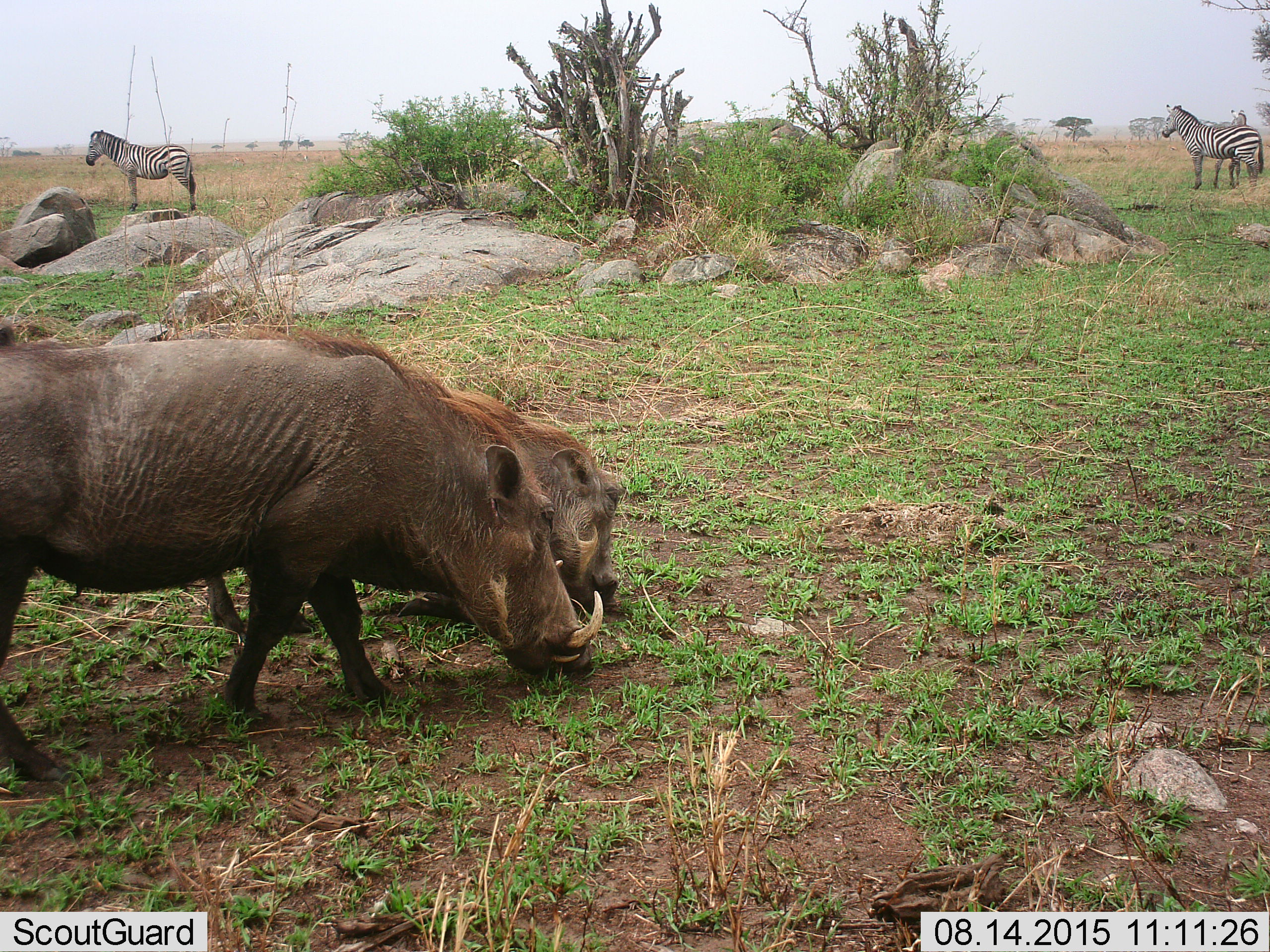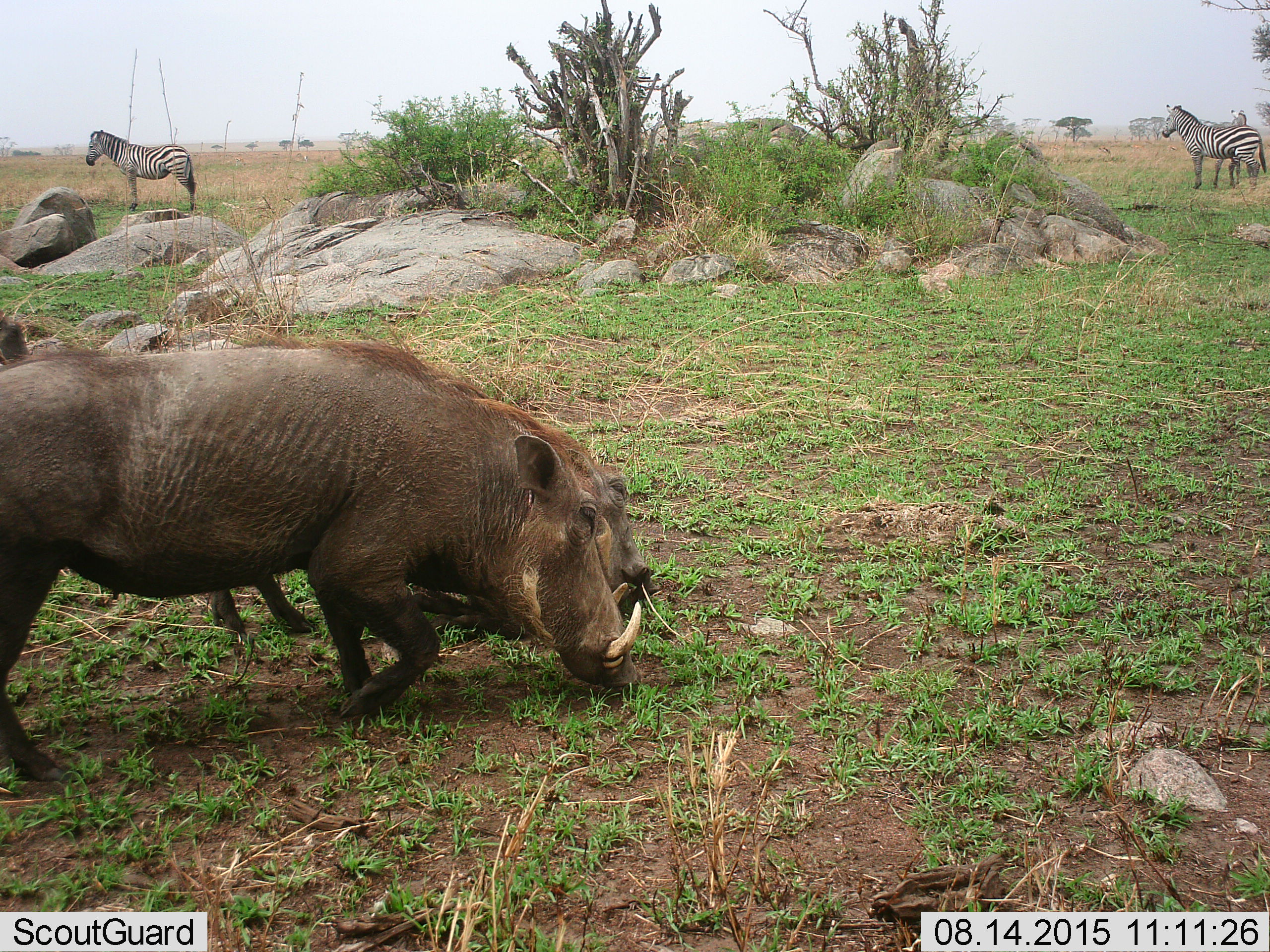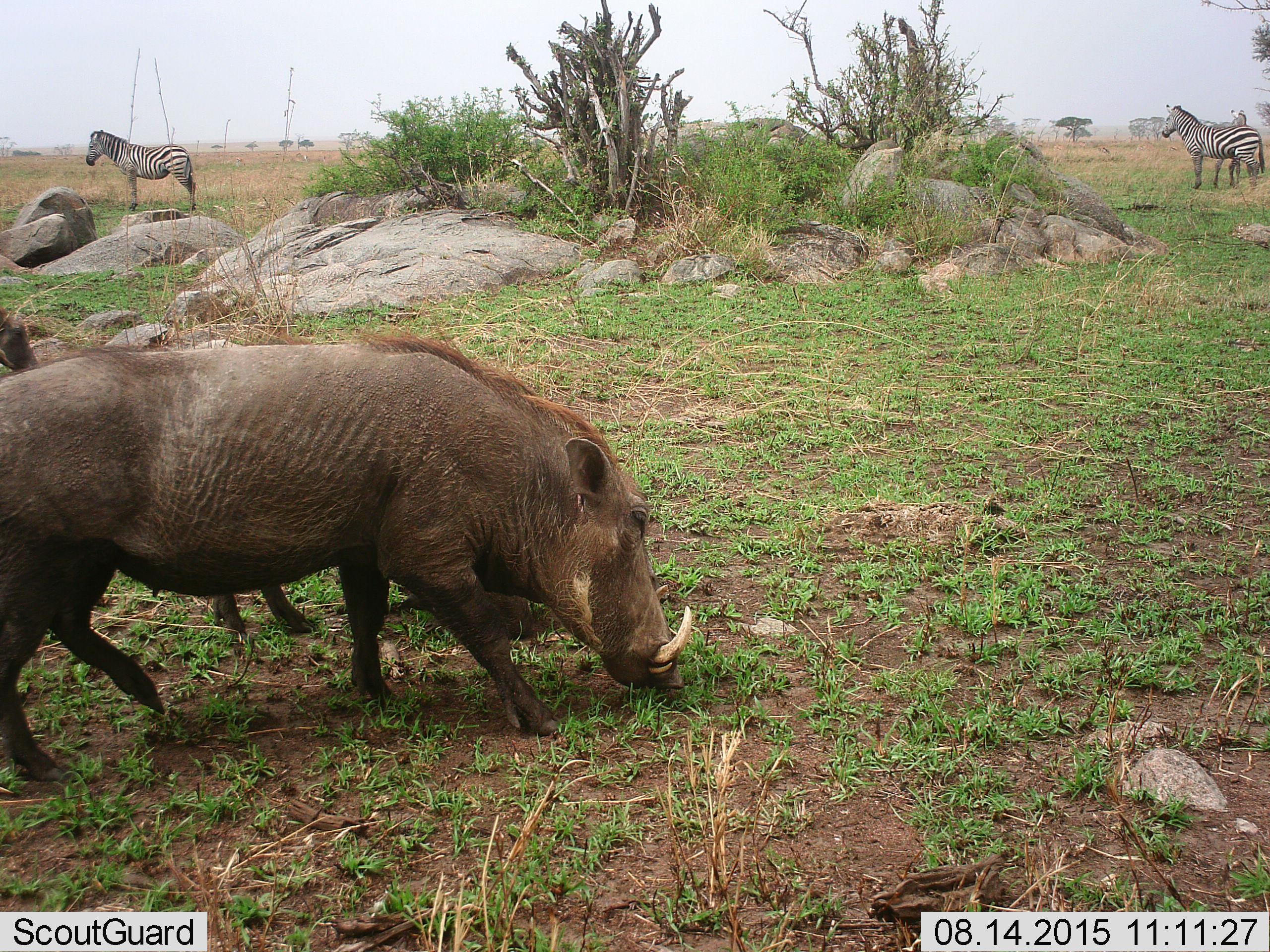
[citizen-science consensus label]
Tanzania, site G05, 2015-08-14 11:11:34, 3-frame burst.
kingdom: Animalia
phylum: Chordata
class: Mammalia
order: Artiodactyla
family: Suidae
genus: Phacochoerus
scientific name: Phacochoerus africanus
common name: warthog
Warthog (Phacochoerus africanus), count 2. Behavior (volunteer vote fractions): standing 6%, resting 0%, moving 29%, interacting 0%. Young present (vote fraction): 12%. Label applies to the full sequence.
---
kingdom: Animalia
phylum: Chordata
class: Mammalia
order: Perissodactyla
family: Equidae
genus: Equus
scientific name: Equus quagga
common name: plains zebra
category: zebra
Zebra (plains zebra) (Equus quagga), count 3. Behavior (volunteer vote fractions): standing 100%, resting 0%, moving 13%, interacting 0%. Young present (vote fraction): 0%. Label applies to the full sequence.